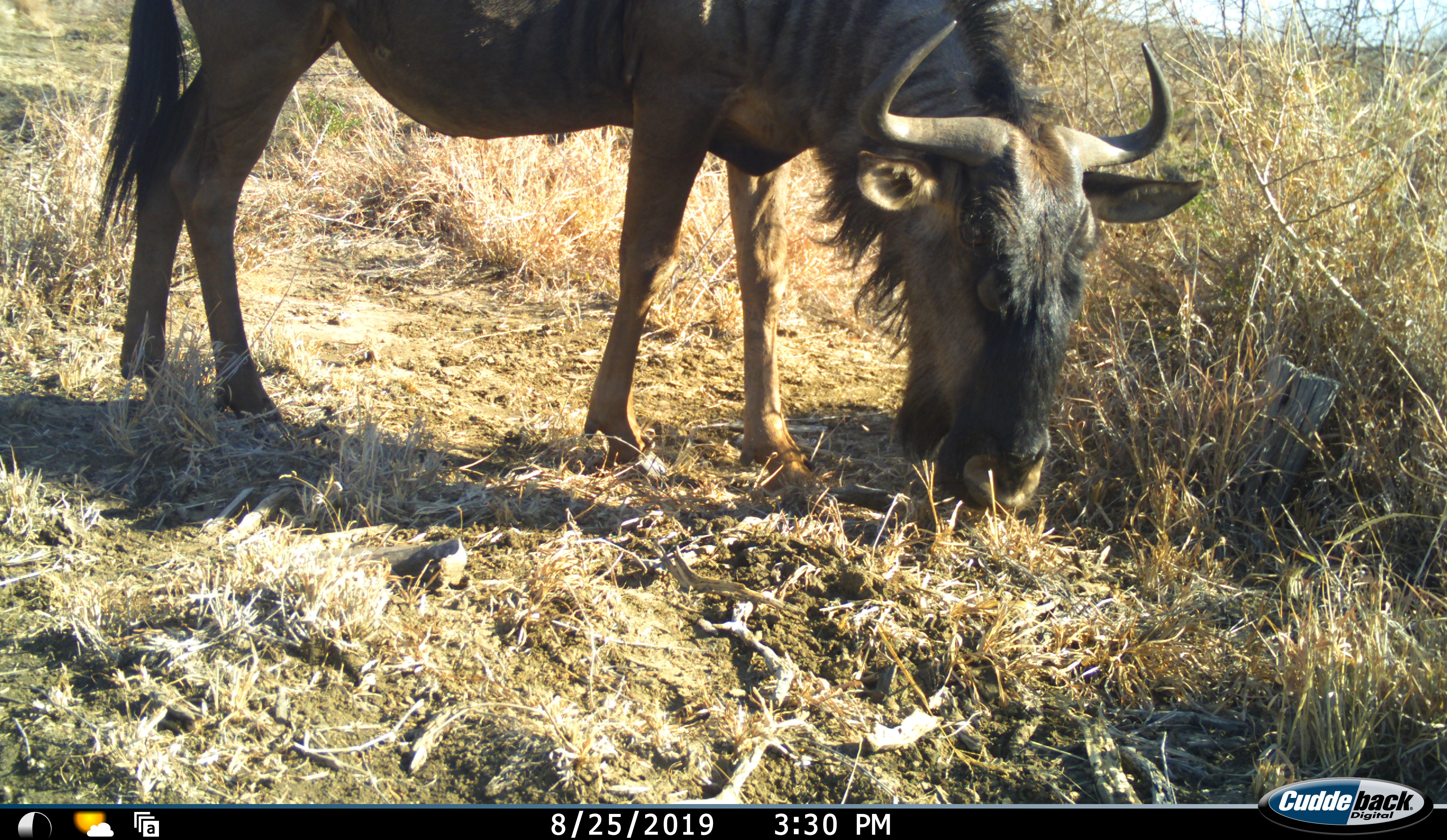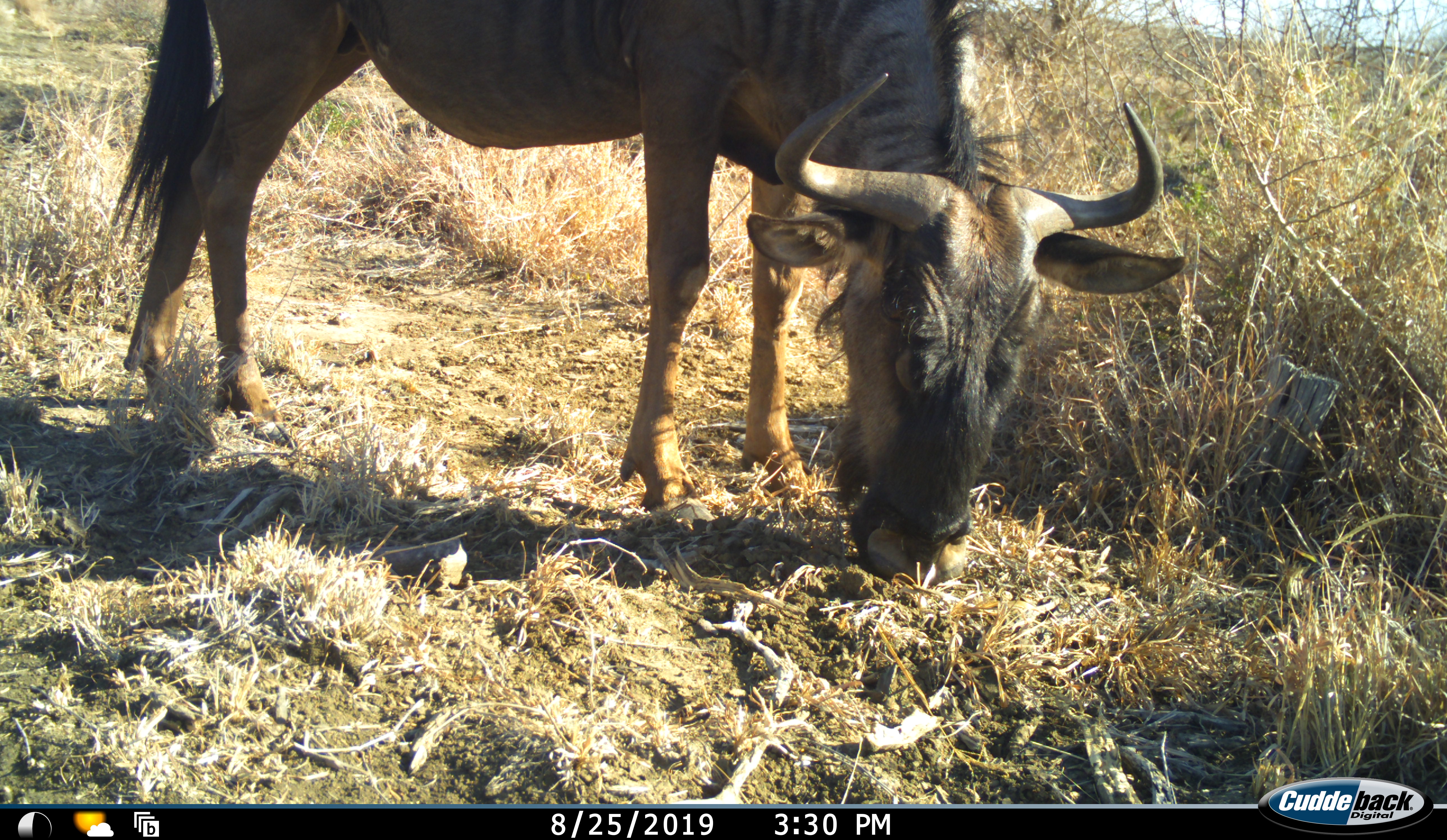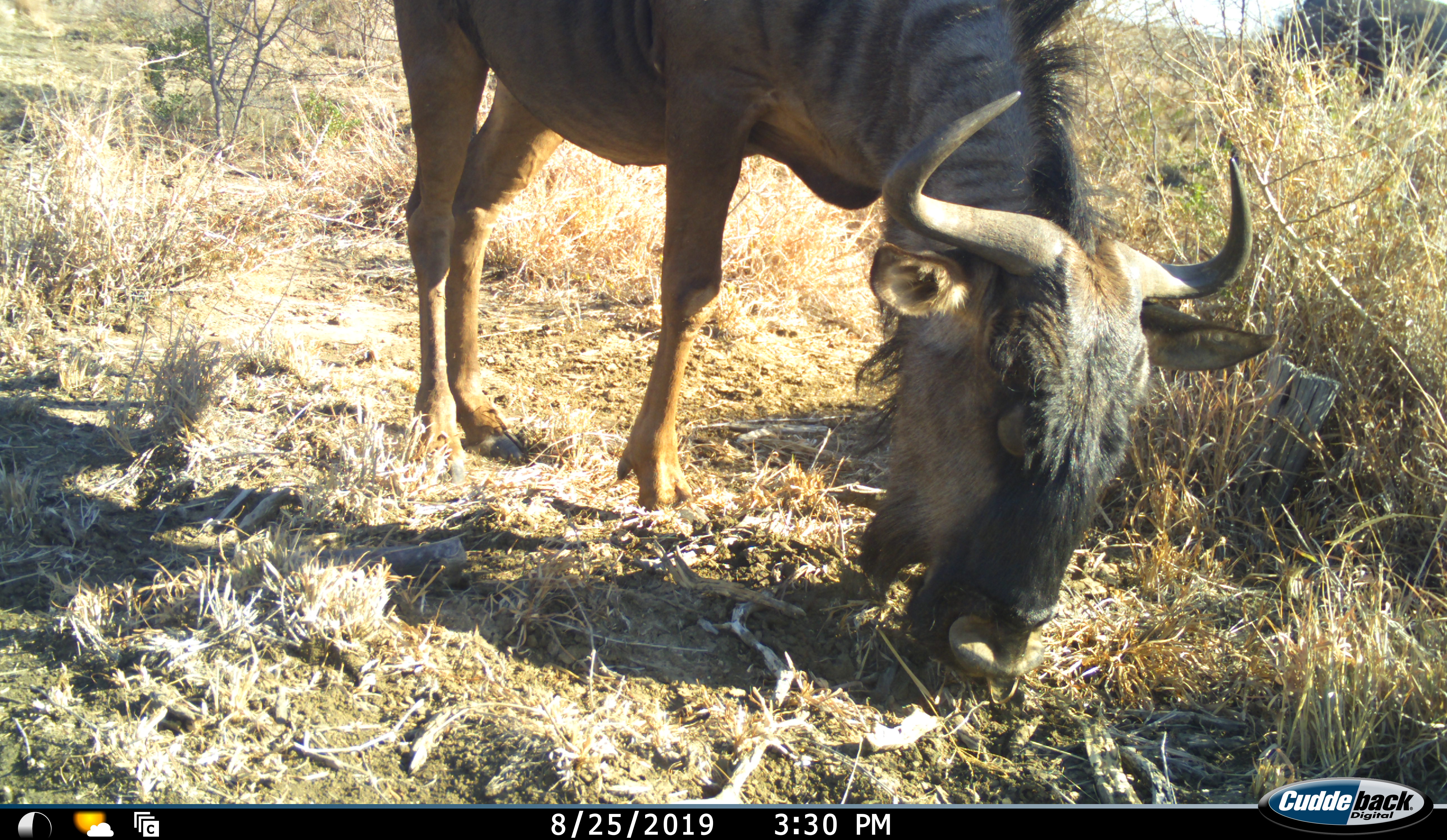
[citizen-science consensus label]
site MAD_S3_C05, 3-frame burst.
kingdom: Animalia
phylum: Chordata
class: Mammalia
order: Artiodactyla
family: Bovidae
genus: Connochaetes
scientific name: Connochaetes taurinus taurinus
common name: blue wildebeest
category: wildebeestblue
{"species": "wildebeestblue (blue wildebeest) (Connochaetes taurinus taurinus)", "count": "1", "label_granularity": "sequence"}